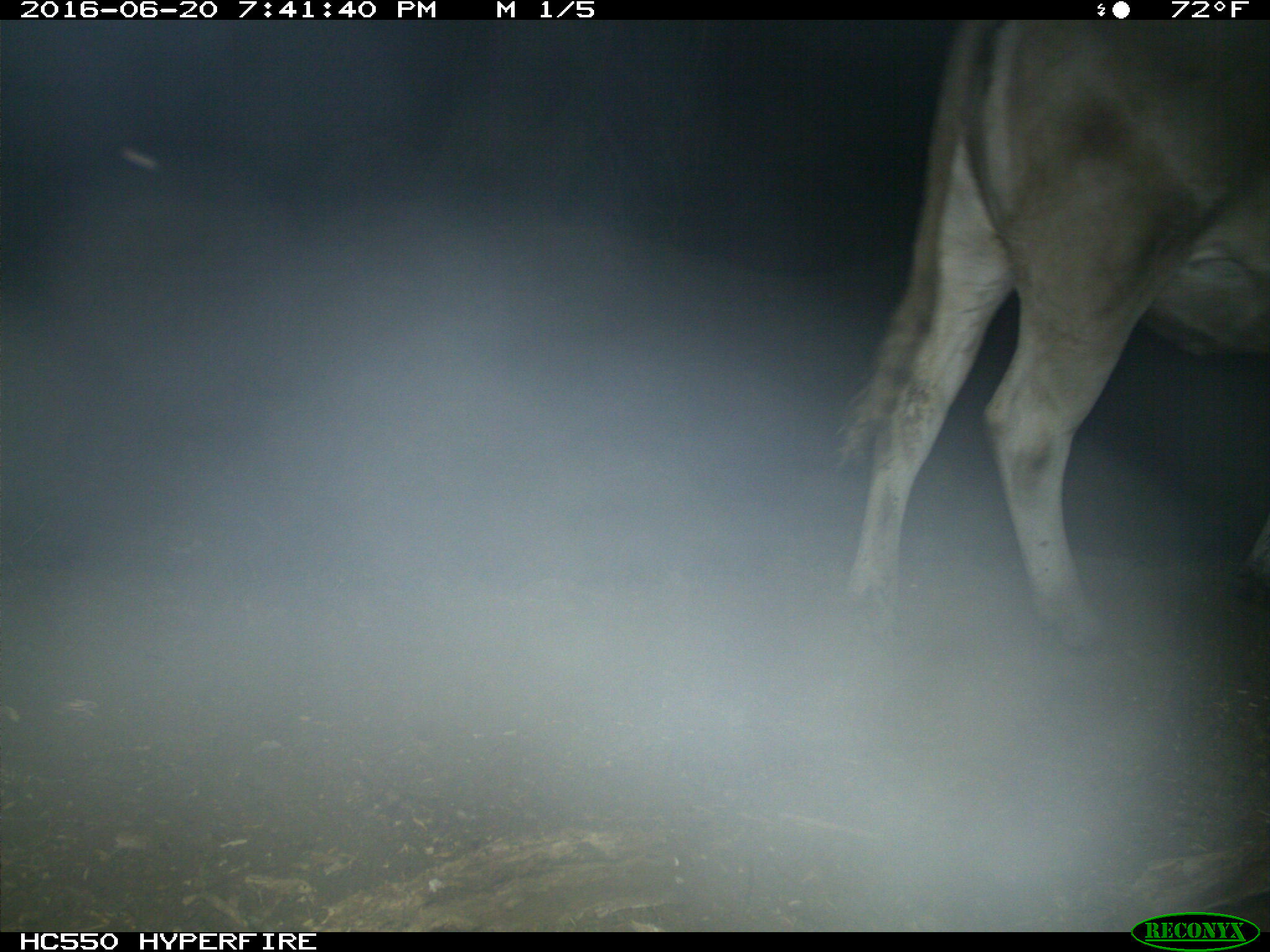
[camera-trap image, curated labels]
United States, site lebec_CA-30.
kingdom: Animalia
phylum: Chordata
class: Mammalia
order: Artiodactyla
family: Bovidae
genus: Bos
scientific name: Bos taurus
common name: domestic cow